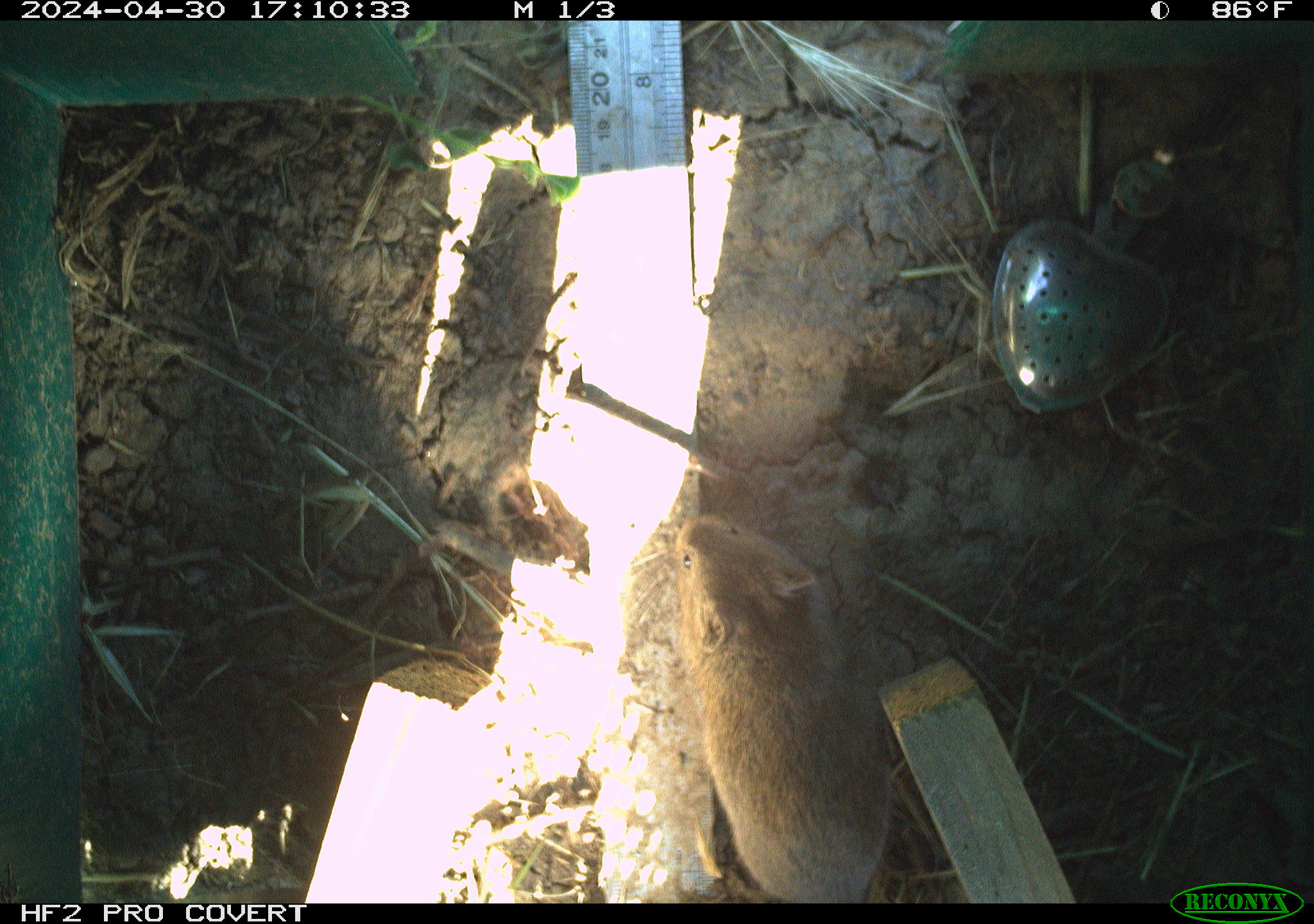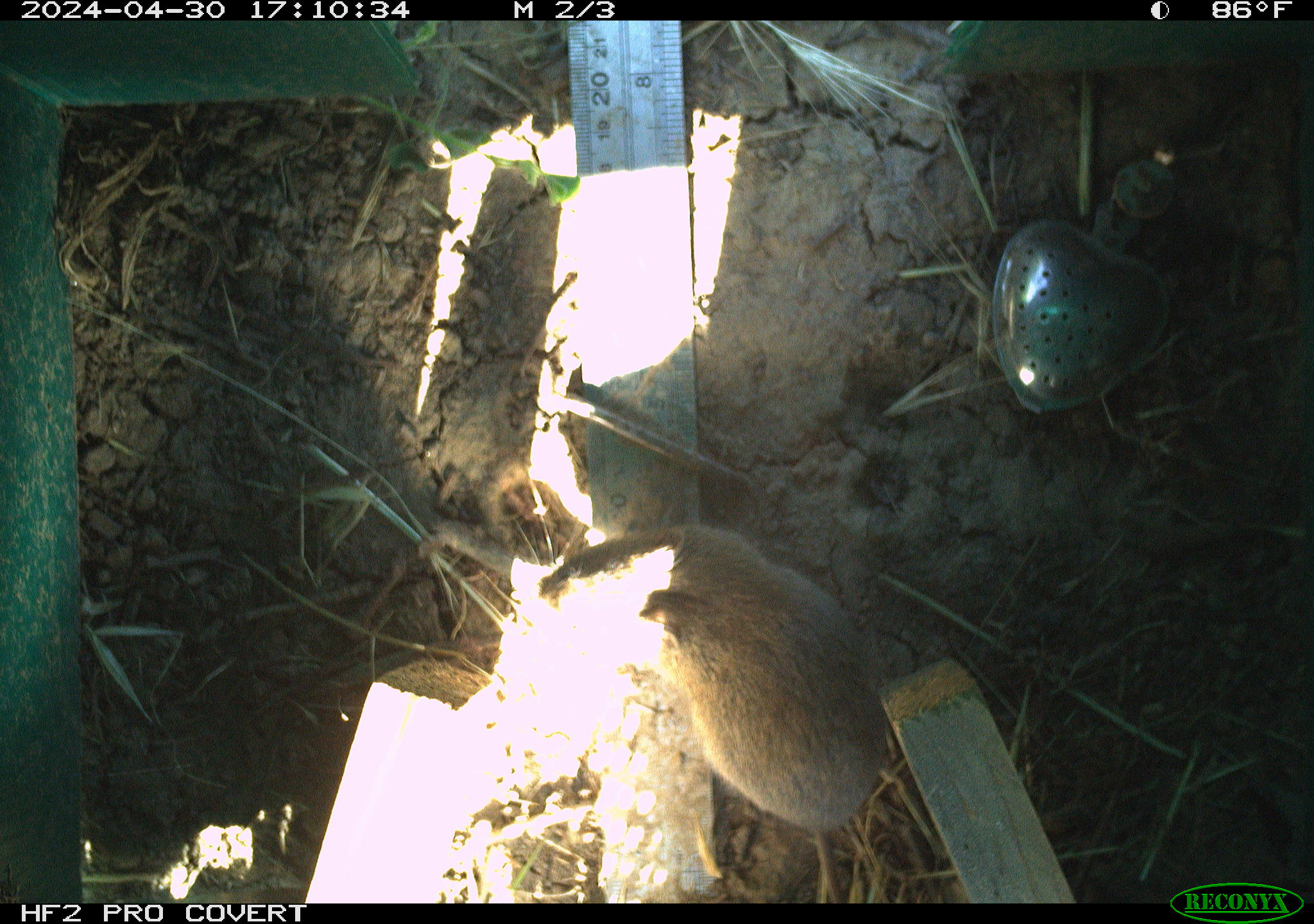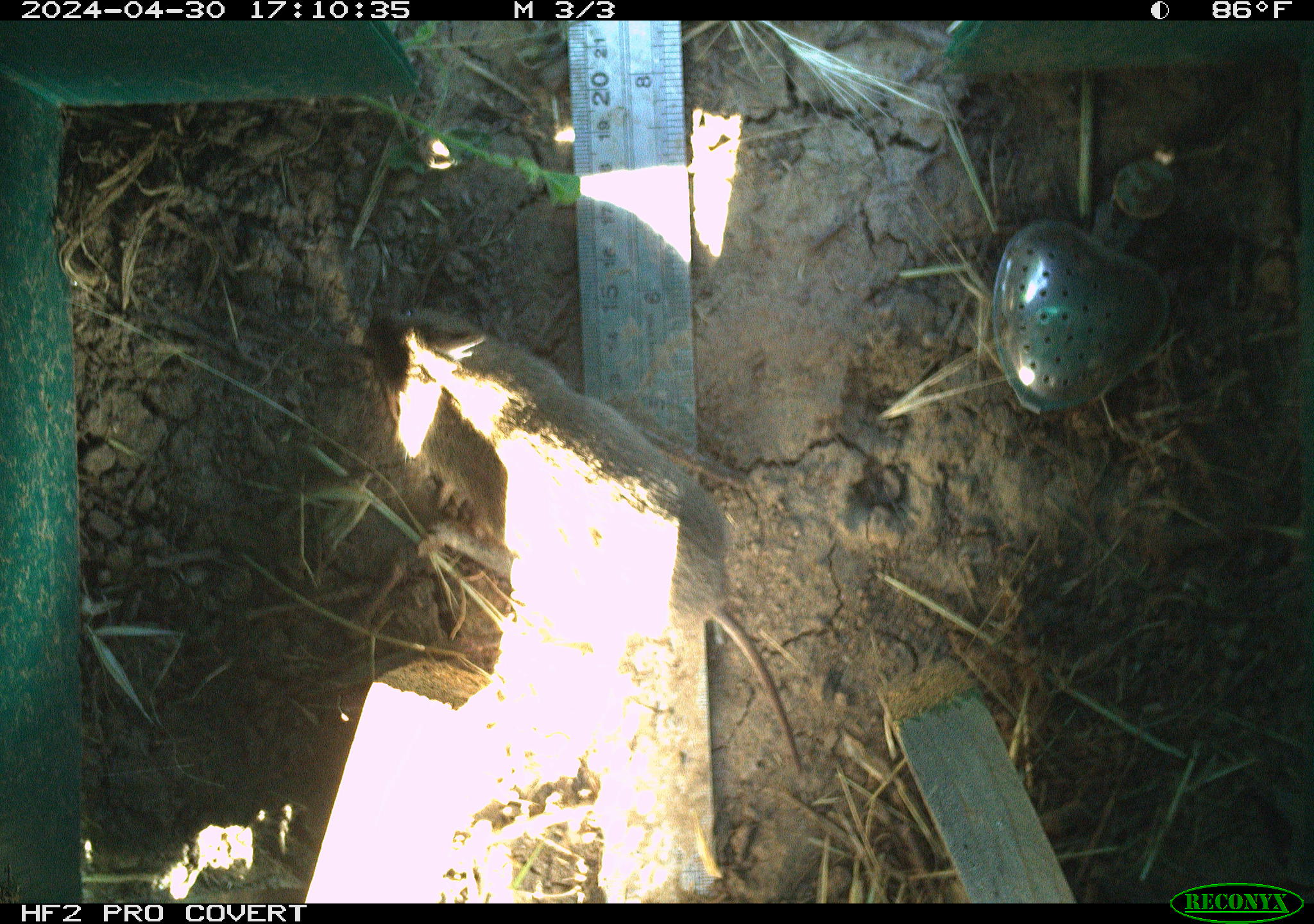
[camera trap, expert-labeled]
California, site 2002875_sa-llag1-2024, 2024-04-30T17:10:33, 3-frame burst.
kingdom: Animalia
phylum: Chordata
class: Mammalia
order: Rodentia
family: Cricetidae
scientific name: Arvicolinae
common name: voles, lemmings, and muskrats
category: arvicolinae subfamily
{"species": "arvicolinae subfamily (voles, lemmings, and muskrats) (Arvicolinae)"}